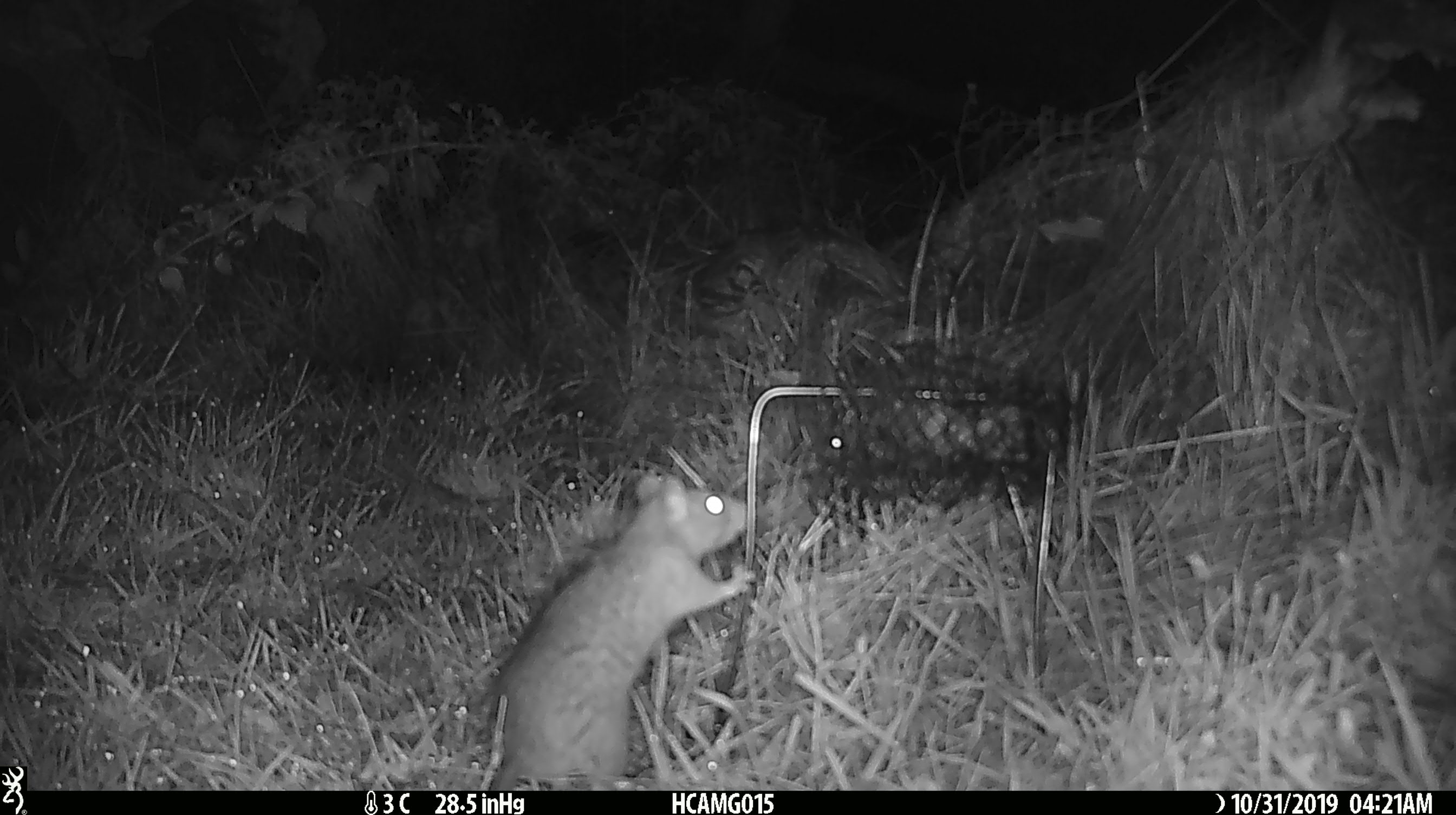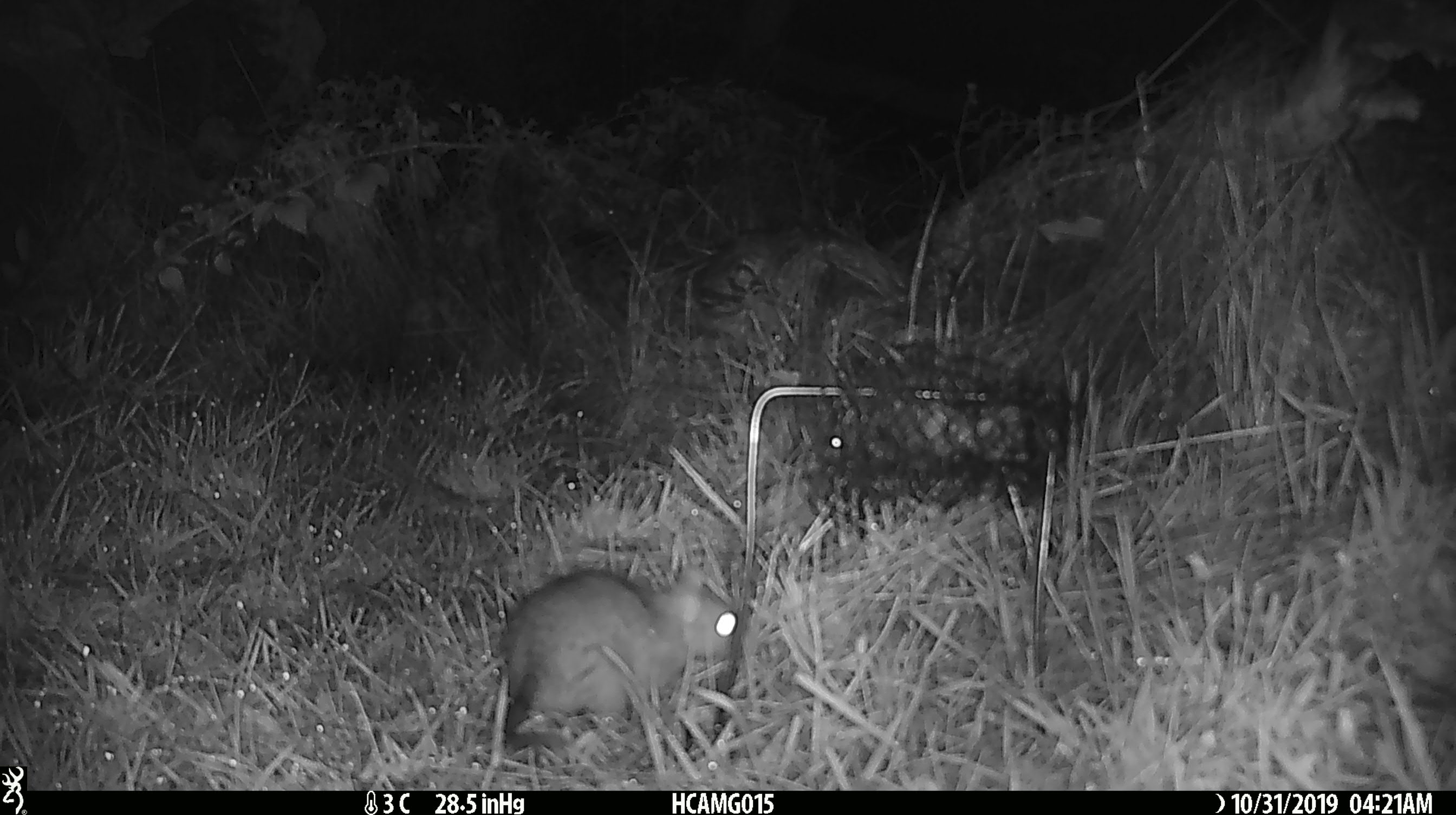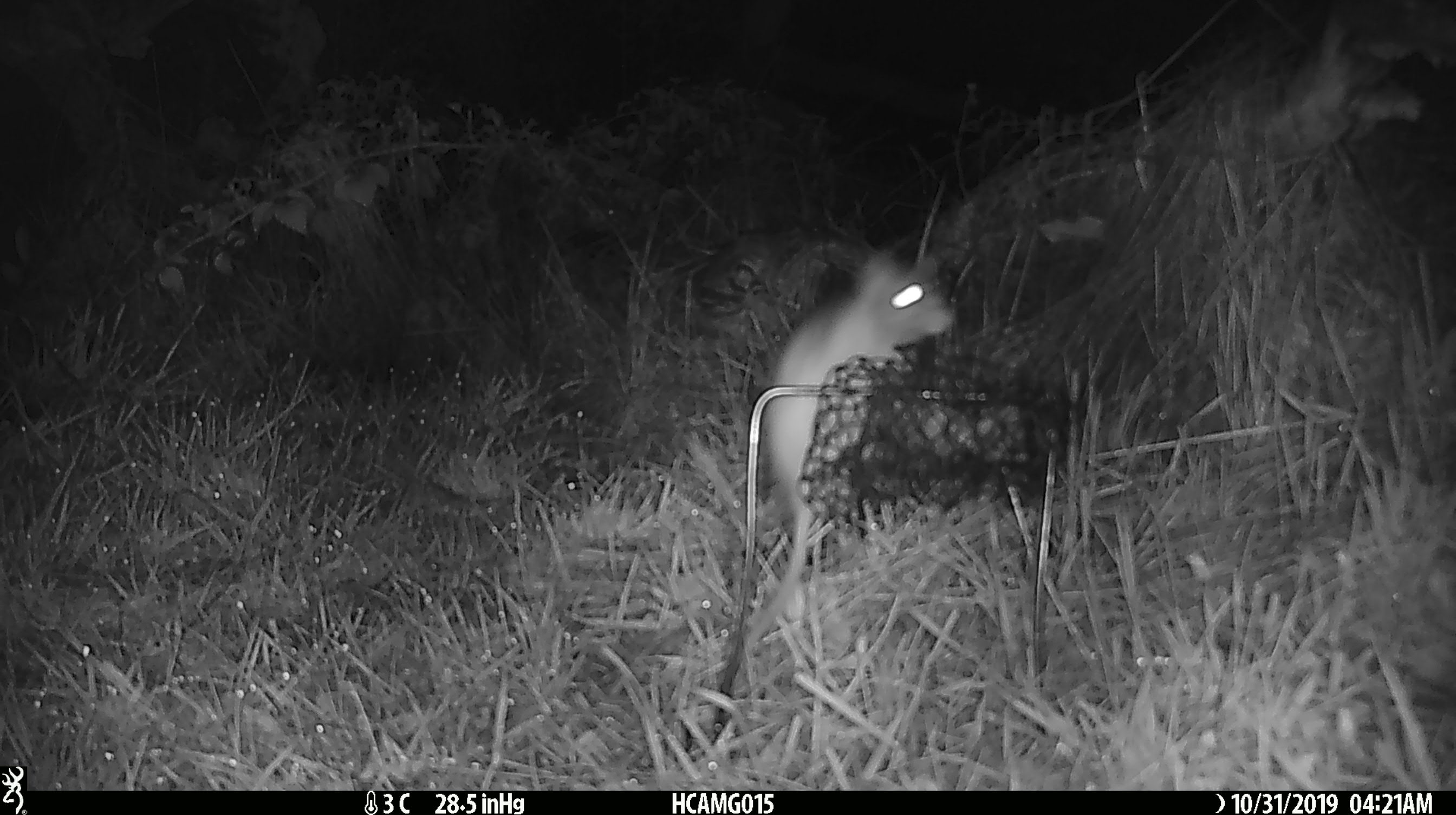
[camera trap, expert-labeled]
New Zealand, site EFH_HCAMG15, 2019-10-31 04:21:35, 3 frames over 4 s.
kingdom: Animalia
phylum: Chordata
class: Mammalia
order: Rodentia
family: Muridae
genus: Rattus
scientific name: Rattus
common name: rat